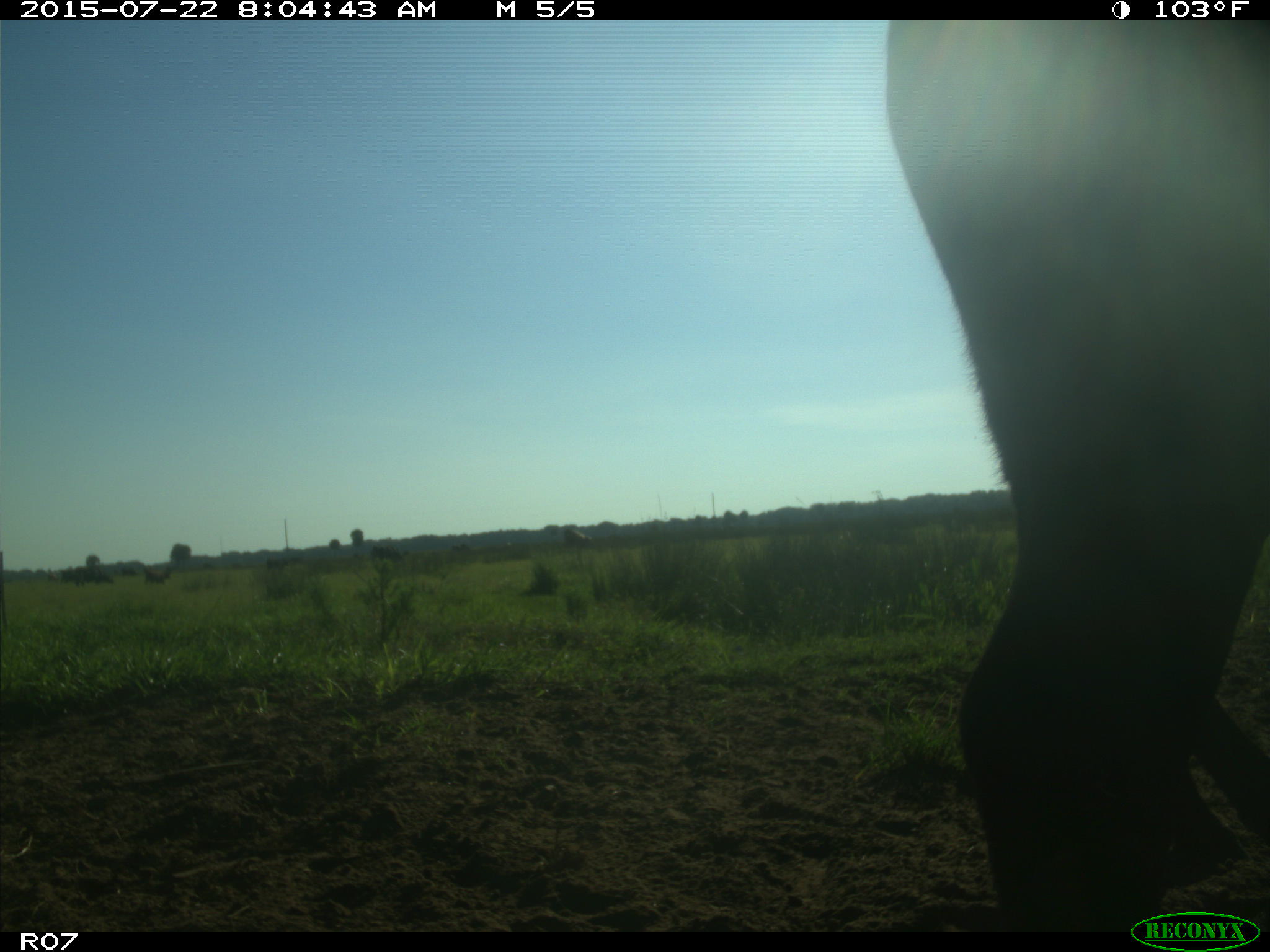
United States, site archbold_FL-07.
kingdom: Animalia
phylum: Chordata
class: Mammalia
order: Artiodactyla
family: Bovidae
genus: Bos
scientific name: Bos taurus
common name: domestic cow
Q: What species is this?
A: Bos taurus (domestic cow).